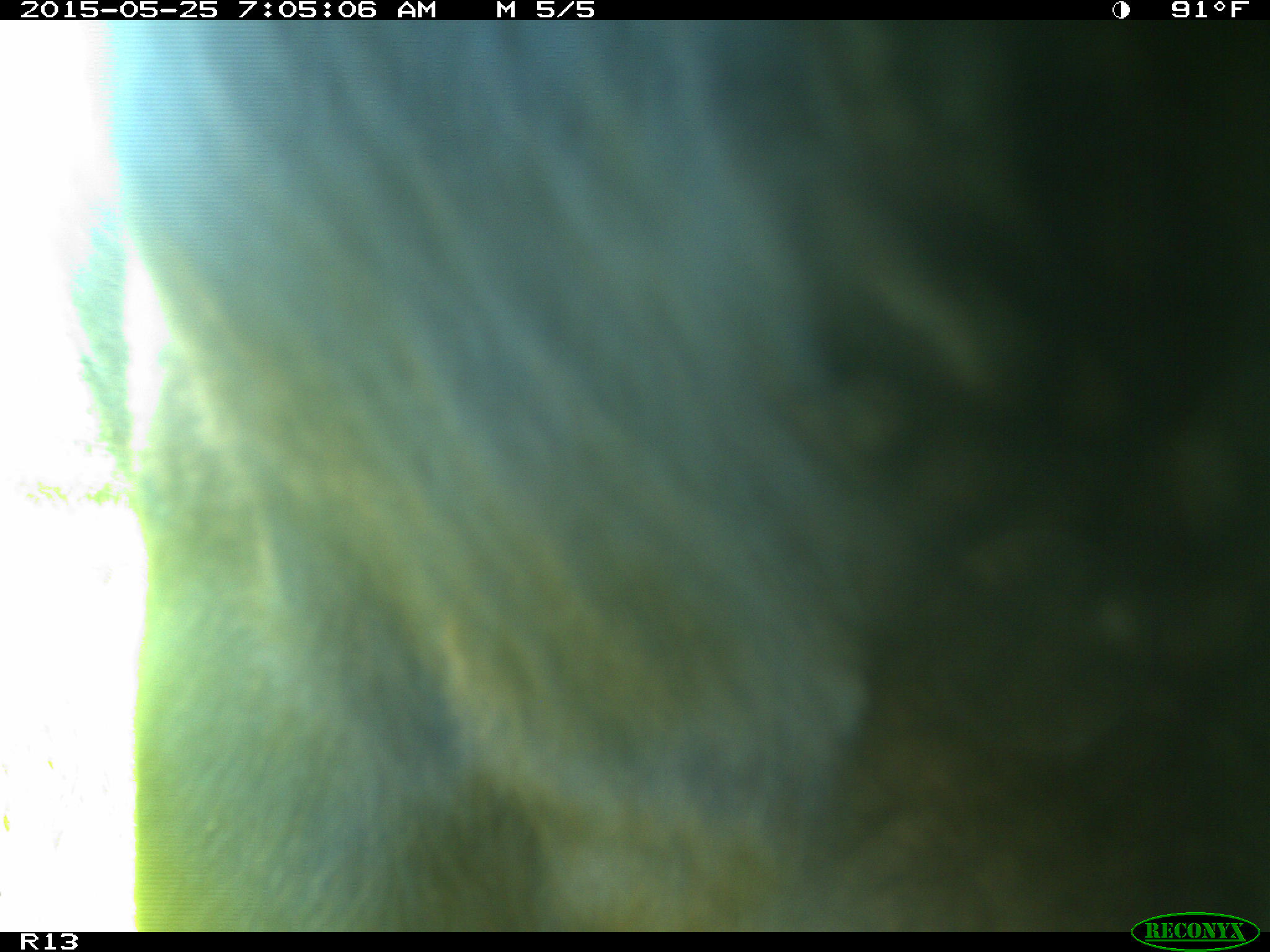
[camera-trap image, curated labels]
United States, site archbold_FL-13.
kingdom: Animalia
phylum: Chordata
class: Mammalia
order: Artiodactyla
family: Bovidae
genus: Bos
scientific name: Bos taurus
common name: domestic cow